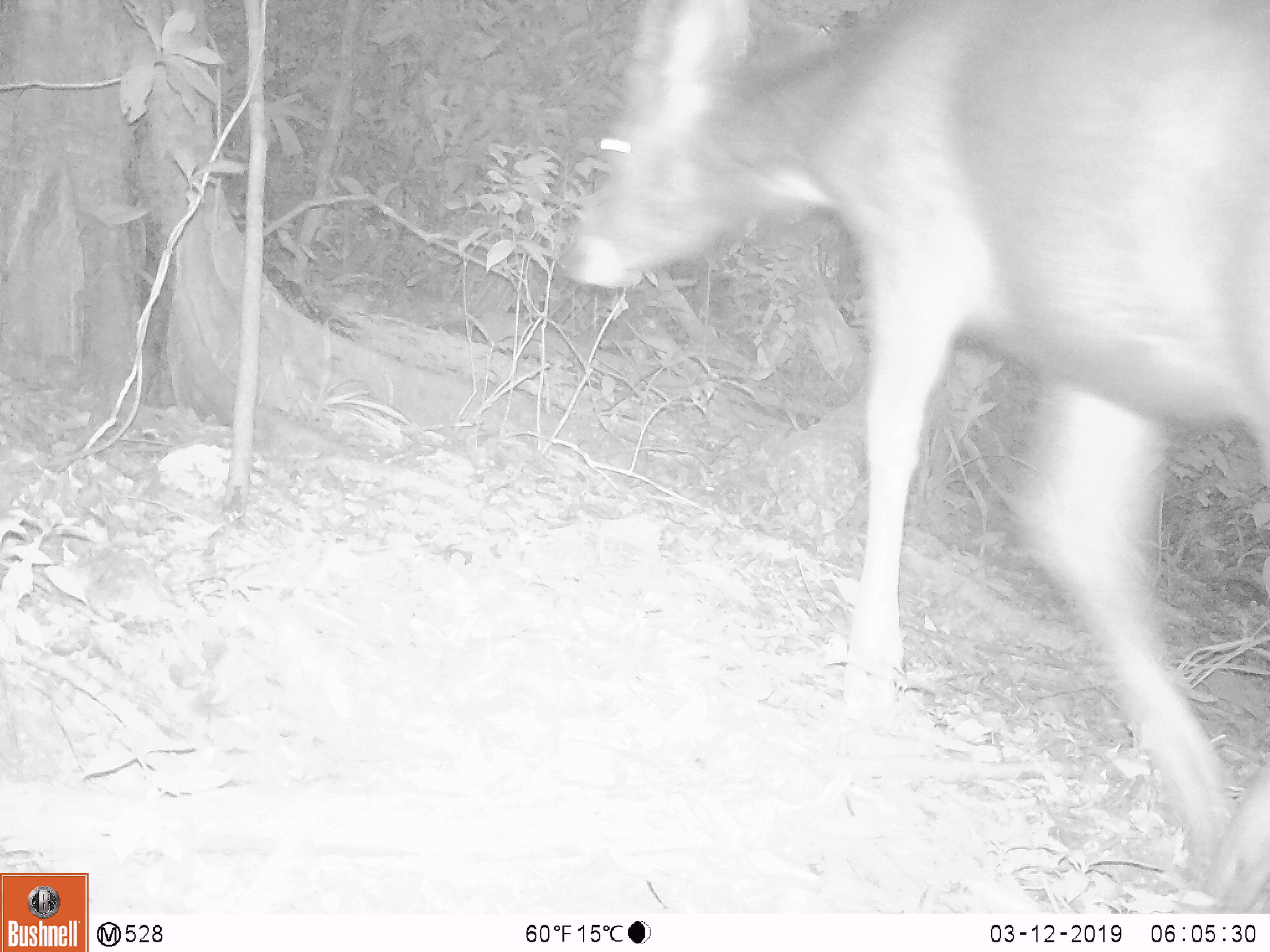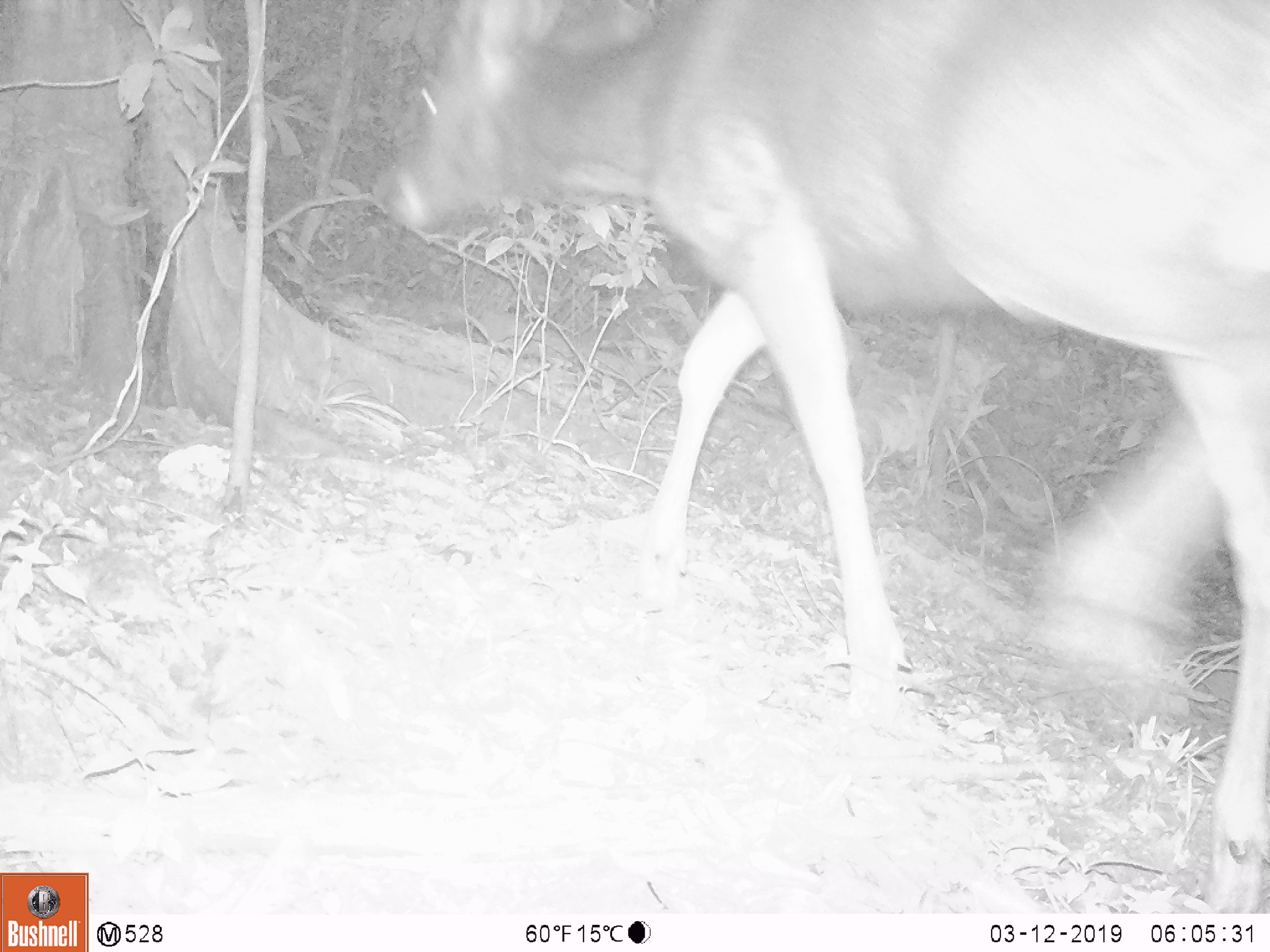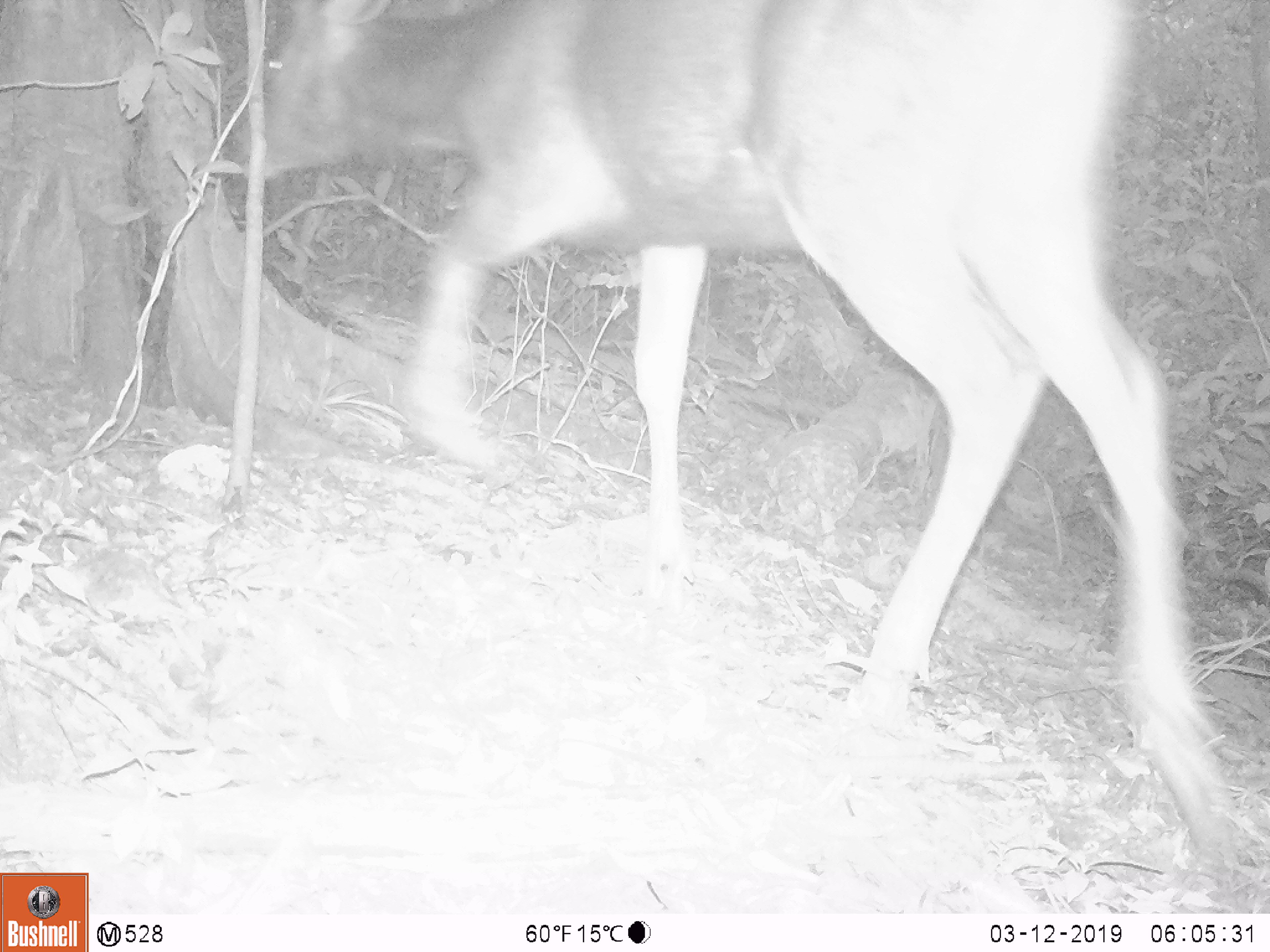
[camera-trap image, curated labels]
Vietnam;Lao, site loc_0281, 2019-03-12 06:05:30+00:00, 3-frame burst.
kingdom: Animalia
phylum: Chordata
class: Mammalia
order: Artiodactyla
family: Cervidae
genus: Rusa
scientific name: Rusa unicolor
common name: sambar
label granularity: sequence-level